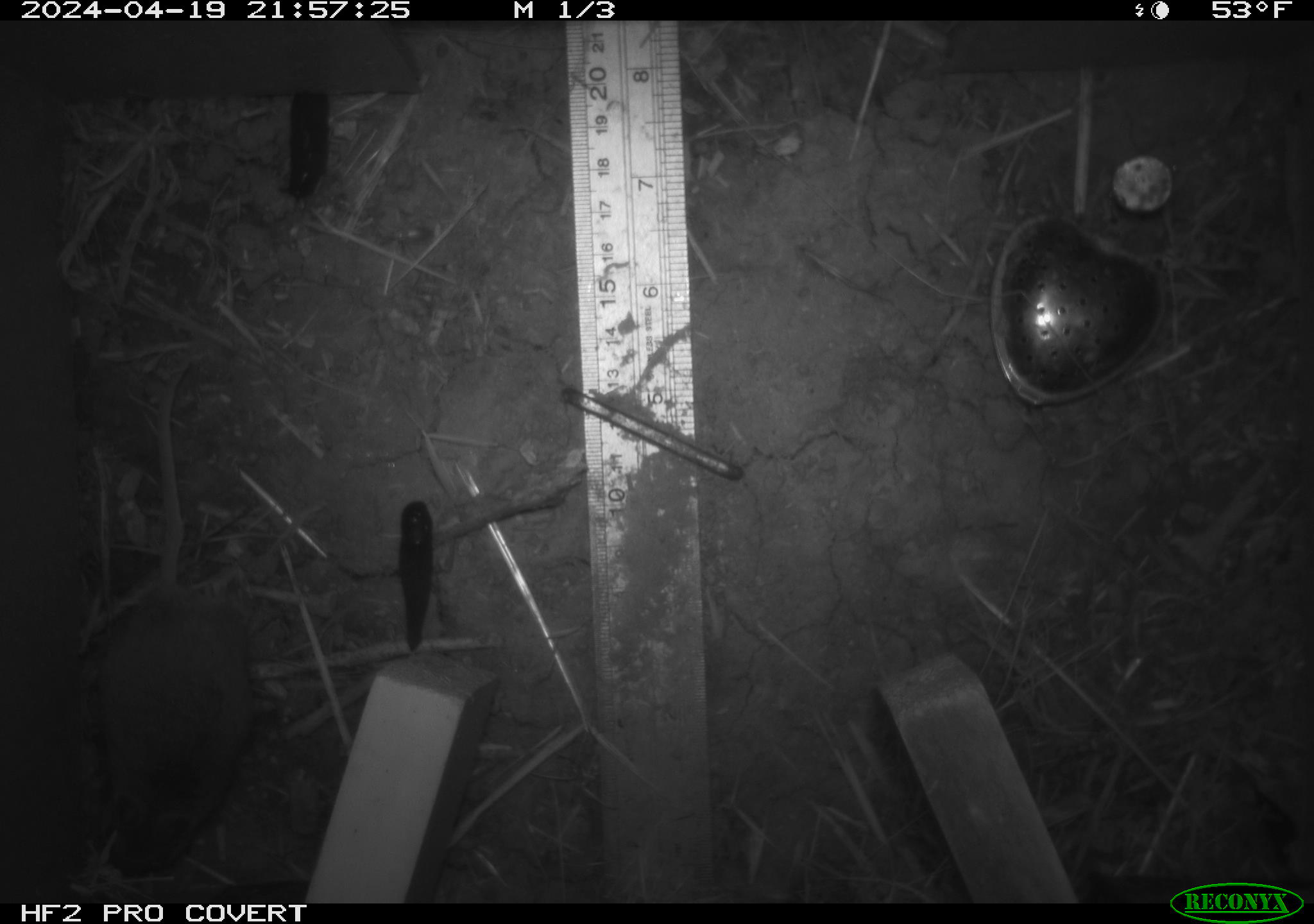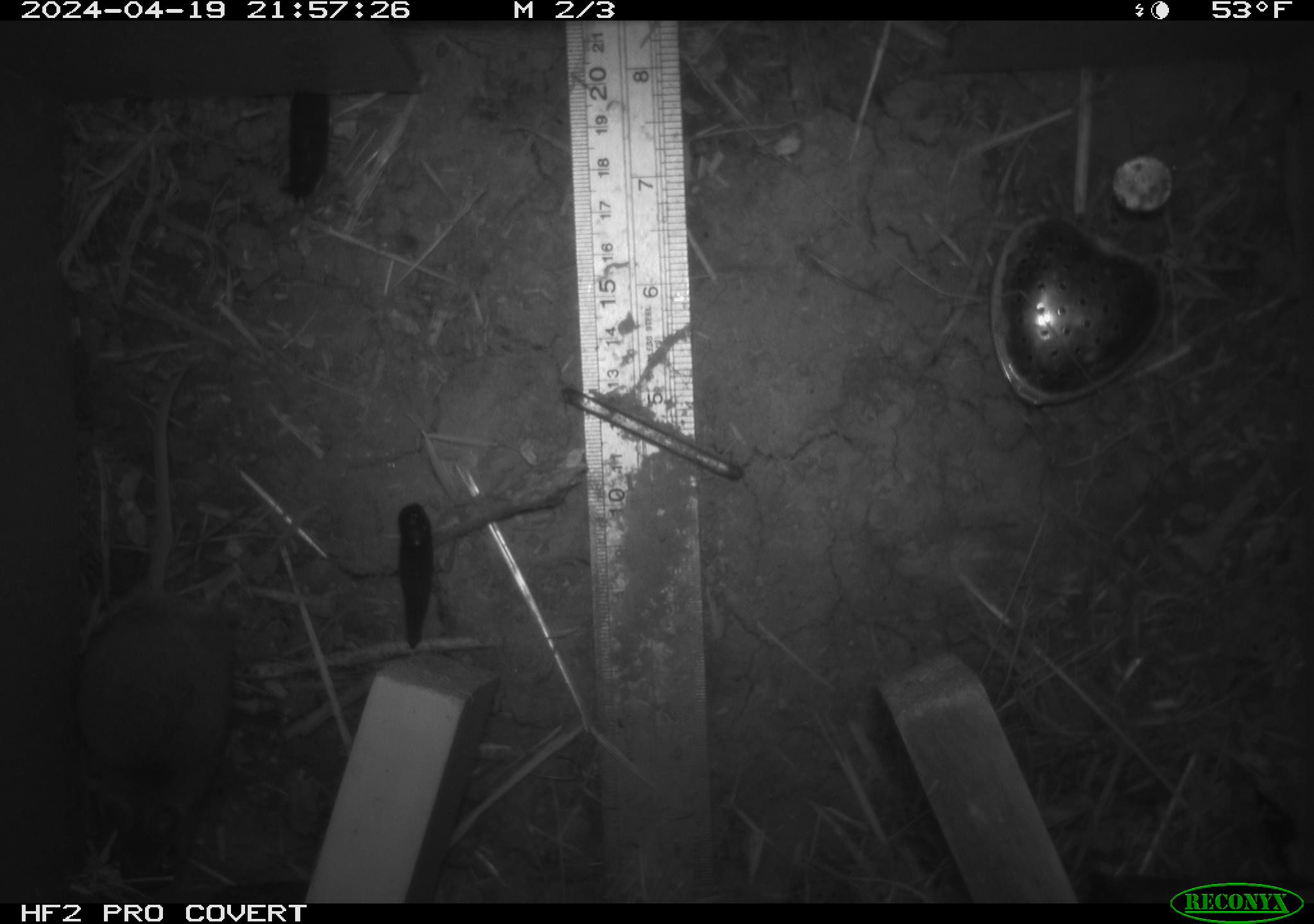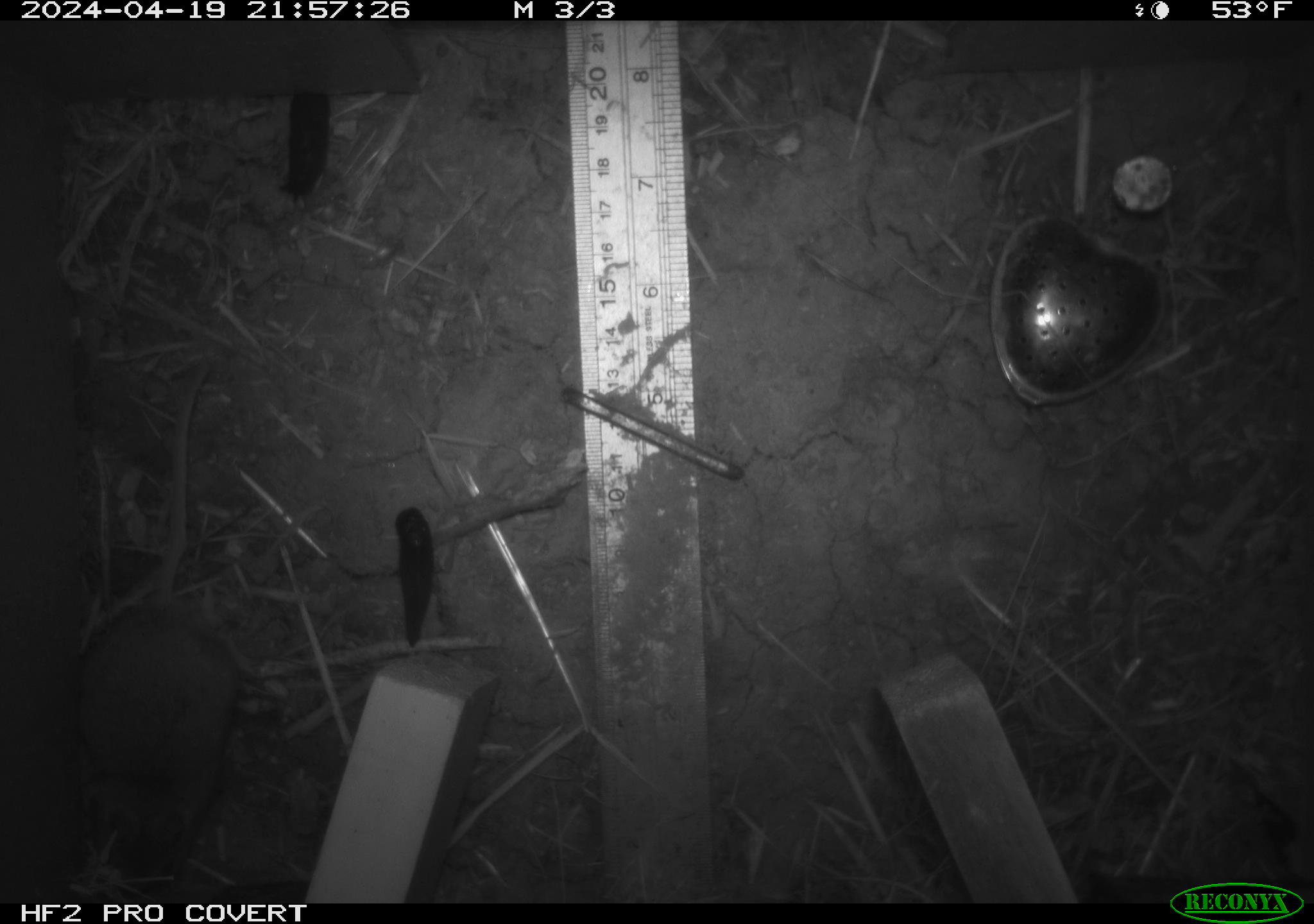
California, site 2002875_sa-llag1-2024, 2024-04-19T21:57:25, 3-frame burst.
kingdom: Animalia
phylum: Mollusca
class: Gastropoda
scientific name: Gastropoda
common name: slug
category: slug species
Slug species (slug) (Gastropoda).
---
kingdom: Animalia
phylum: Chordata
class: Mammalia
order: Rodentia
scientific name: Rodentia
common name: mouse species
Mouse species (Rodentia).